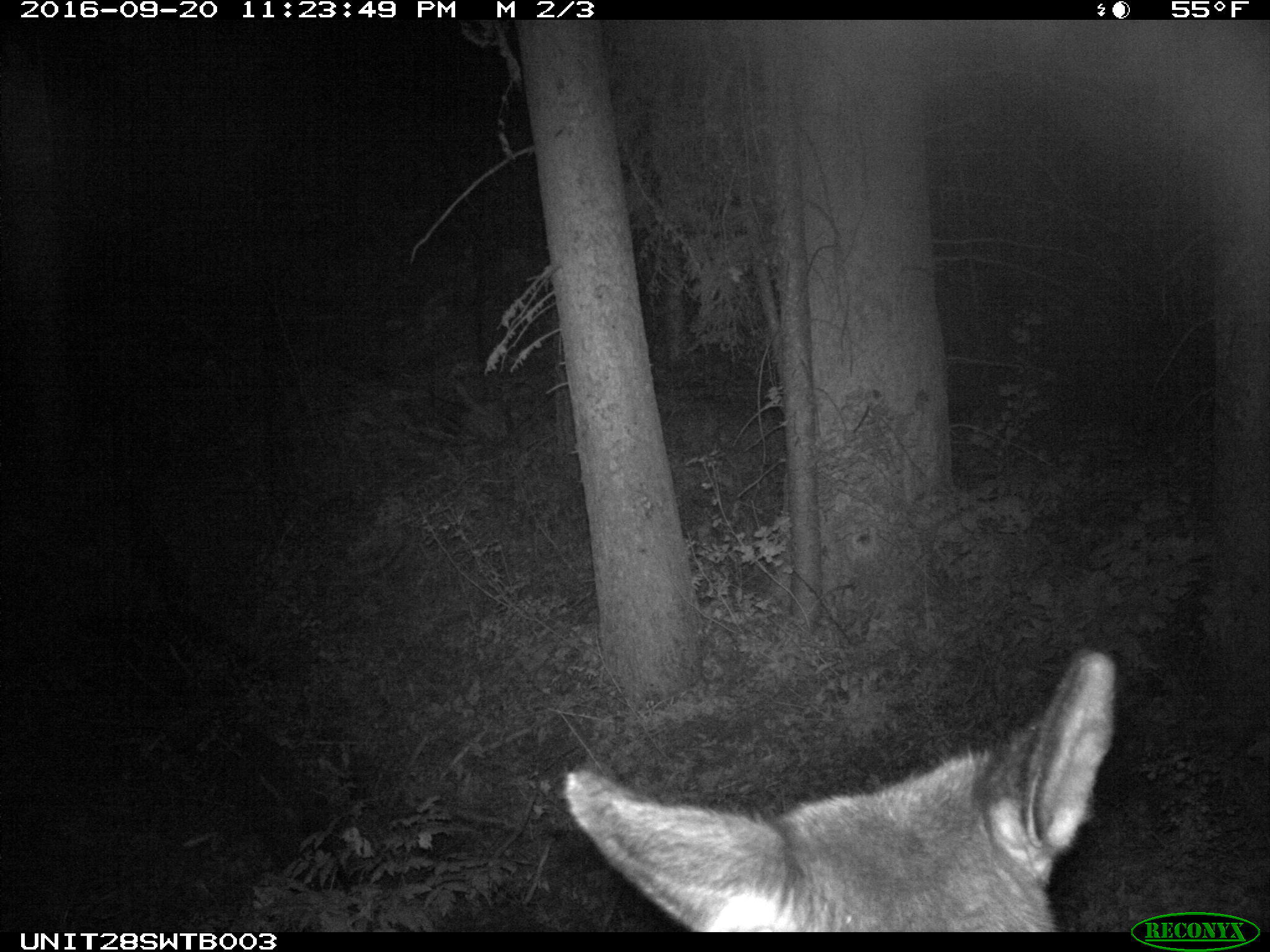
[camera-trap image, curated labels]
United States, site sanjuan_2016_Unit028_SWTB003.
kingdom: Animalia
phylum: Chordata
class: Mammalia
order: Artiodactyla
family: Cervidae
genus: Cervus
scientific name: Cervus elaphus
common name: red deer